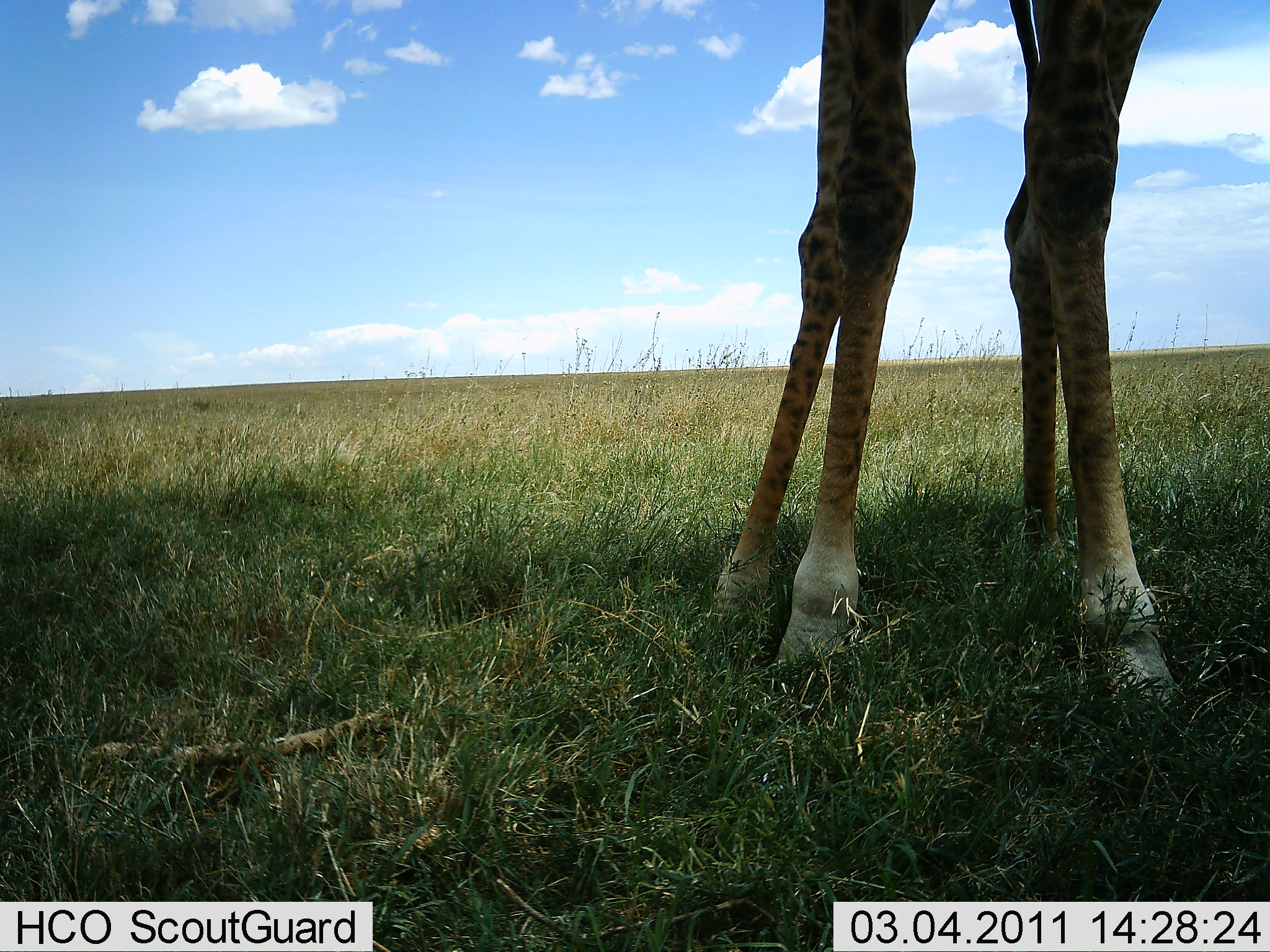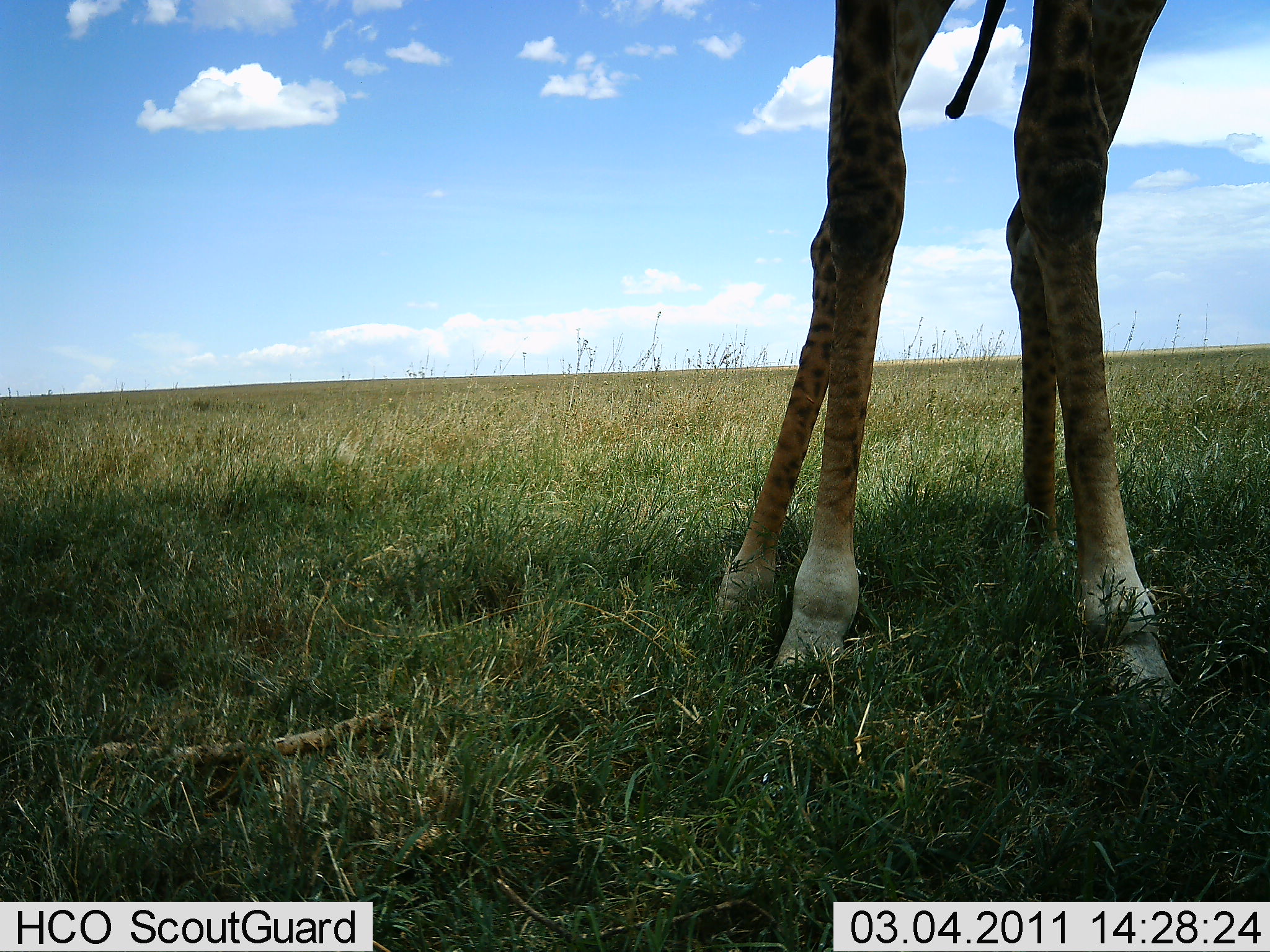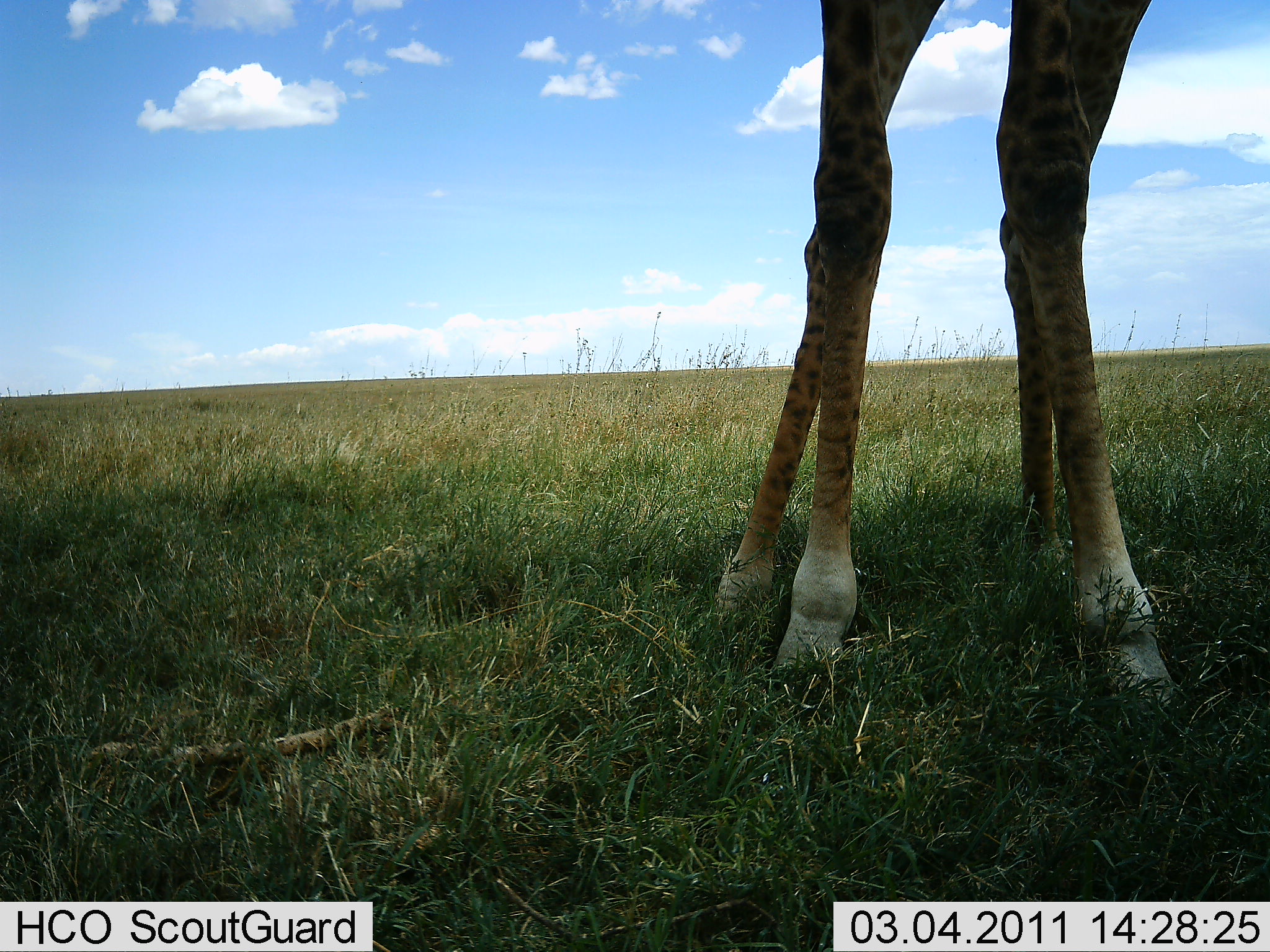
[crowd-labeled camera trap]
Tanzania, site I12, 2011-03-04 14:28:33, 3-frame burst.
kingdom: Animalia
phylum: Chordata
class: Mammalia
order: Artiodactyla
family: Giraffidae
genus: Giraffa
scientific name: Giraffa camelopardalis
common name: giraffe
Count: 1.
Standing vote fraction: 100%.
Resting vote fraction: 0%.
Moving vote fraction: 0%.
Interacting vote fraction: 0%.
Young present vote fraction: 0%.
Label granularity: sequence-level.